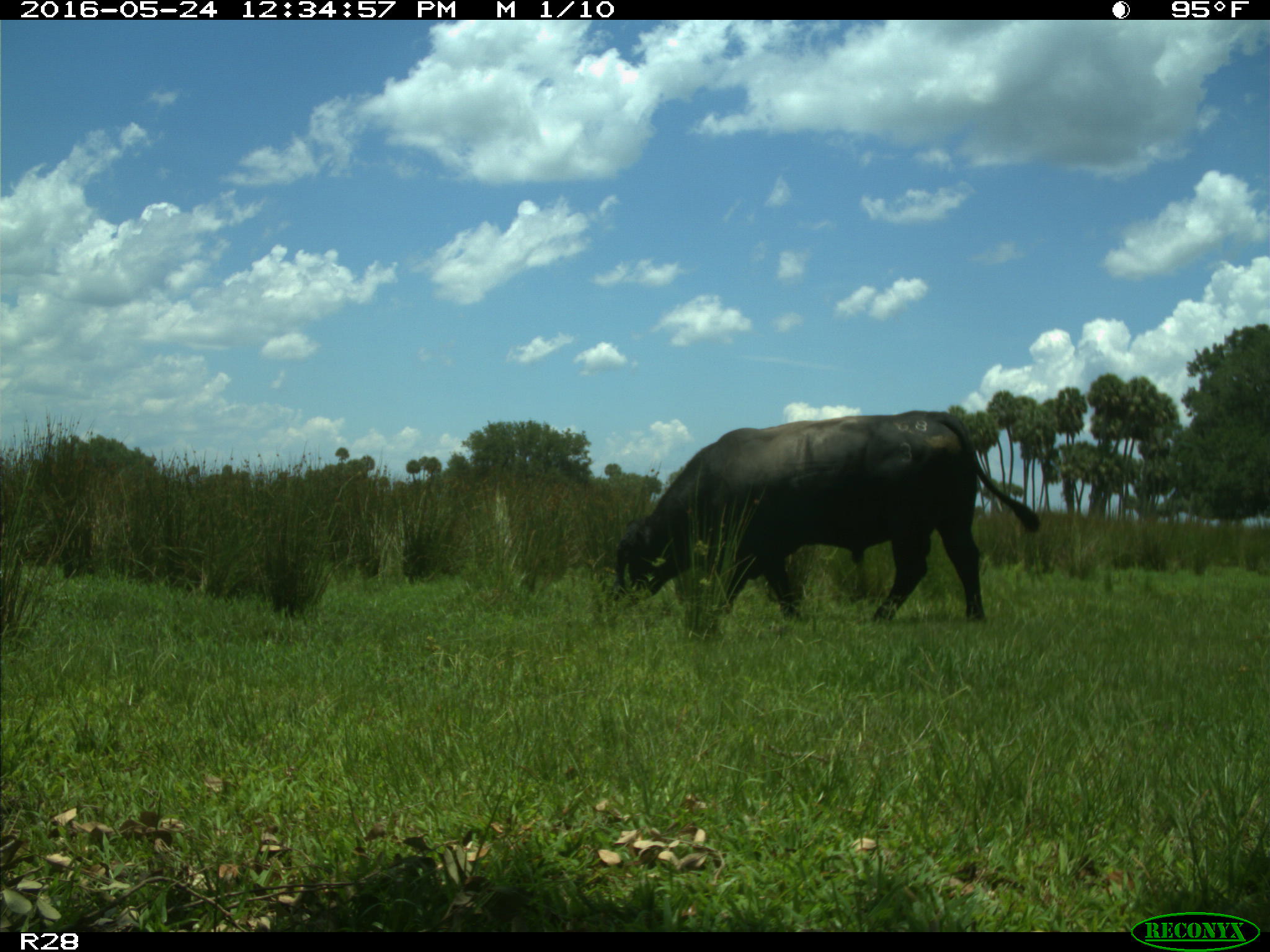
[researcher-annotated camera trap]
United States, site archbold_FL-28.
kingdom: Animalia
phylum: Chordata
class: Mammalia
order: Artiodactyla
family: Bovidae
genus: Bos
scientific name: Bos taurus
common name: domestic cow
Bos taurus (domestic cow).